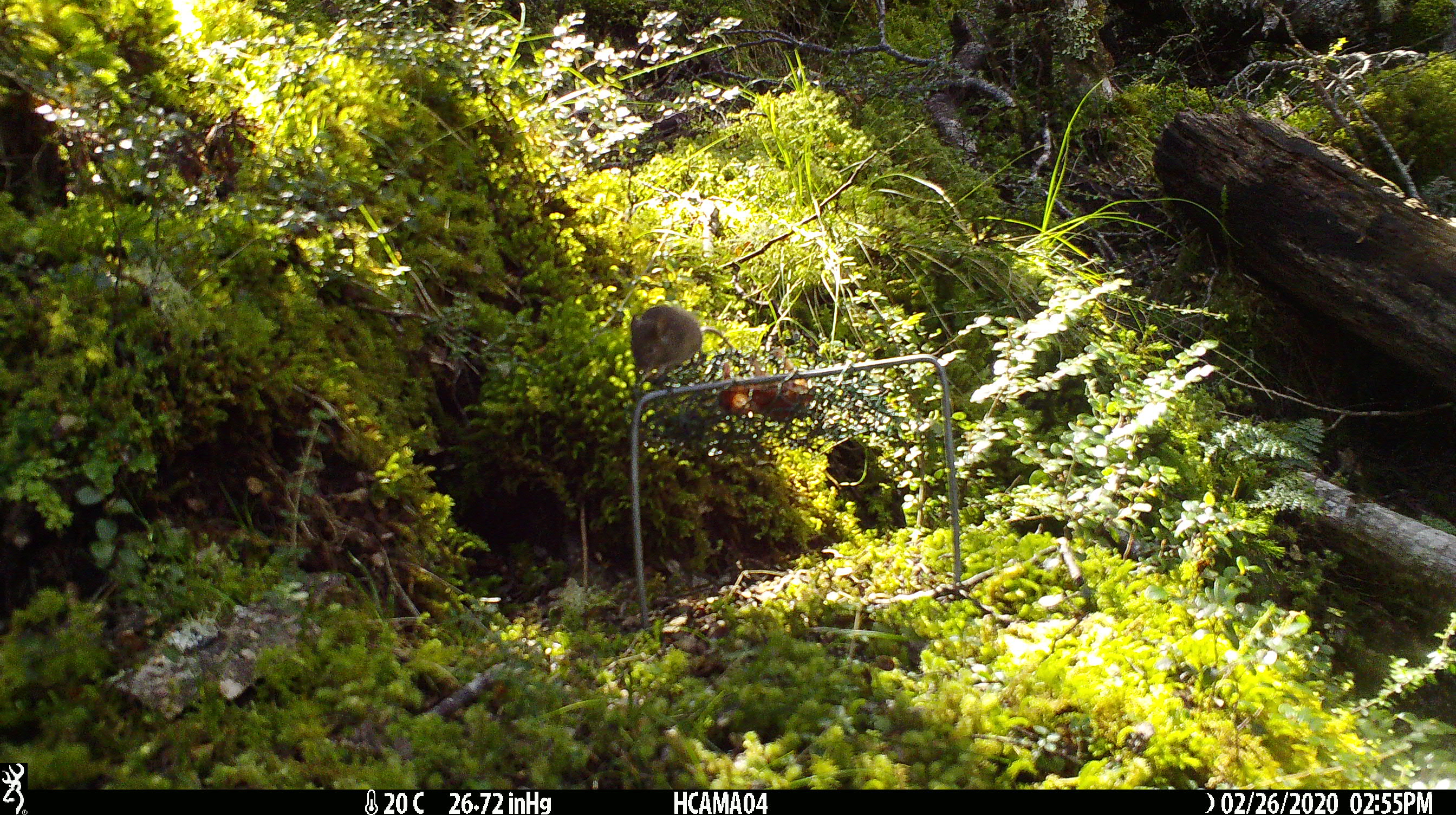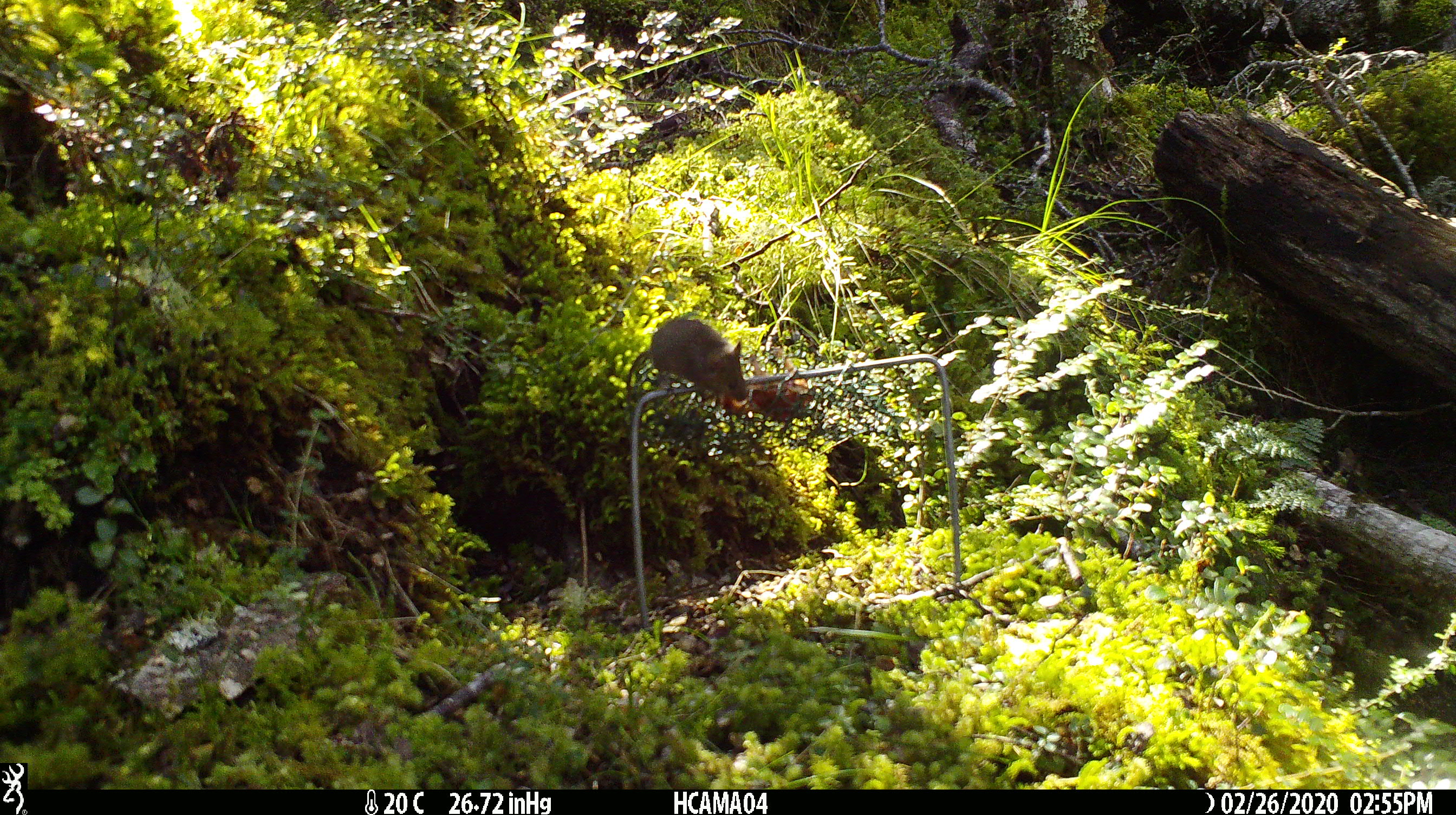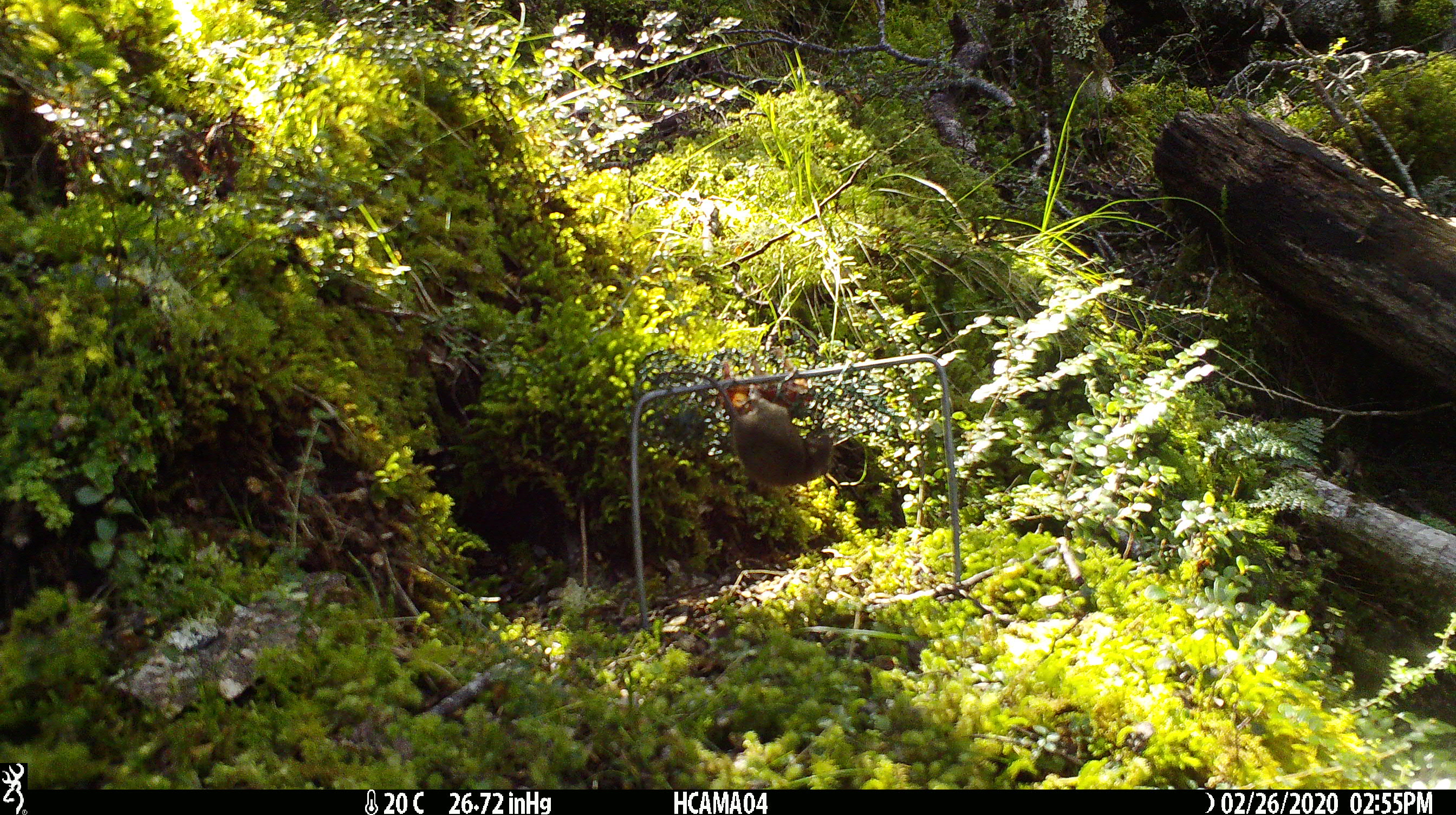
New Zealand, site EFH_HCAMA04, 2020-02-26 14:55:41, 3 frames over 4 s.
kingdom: Animalia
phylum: Chordata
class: Mammalia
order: Rodentia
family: Muridae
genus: Mus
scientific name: Mus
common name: mouse